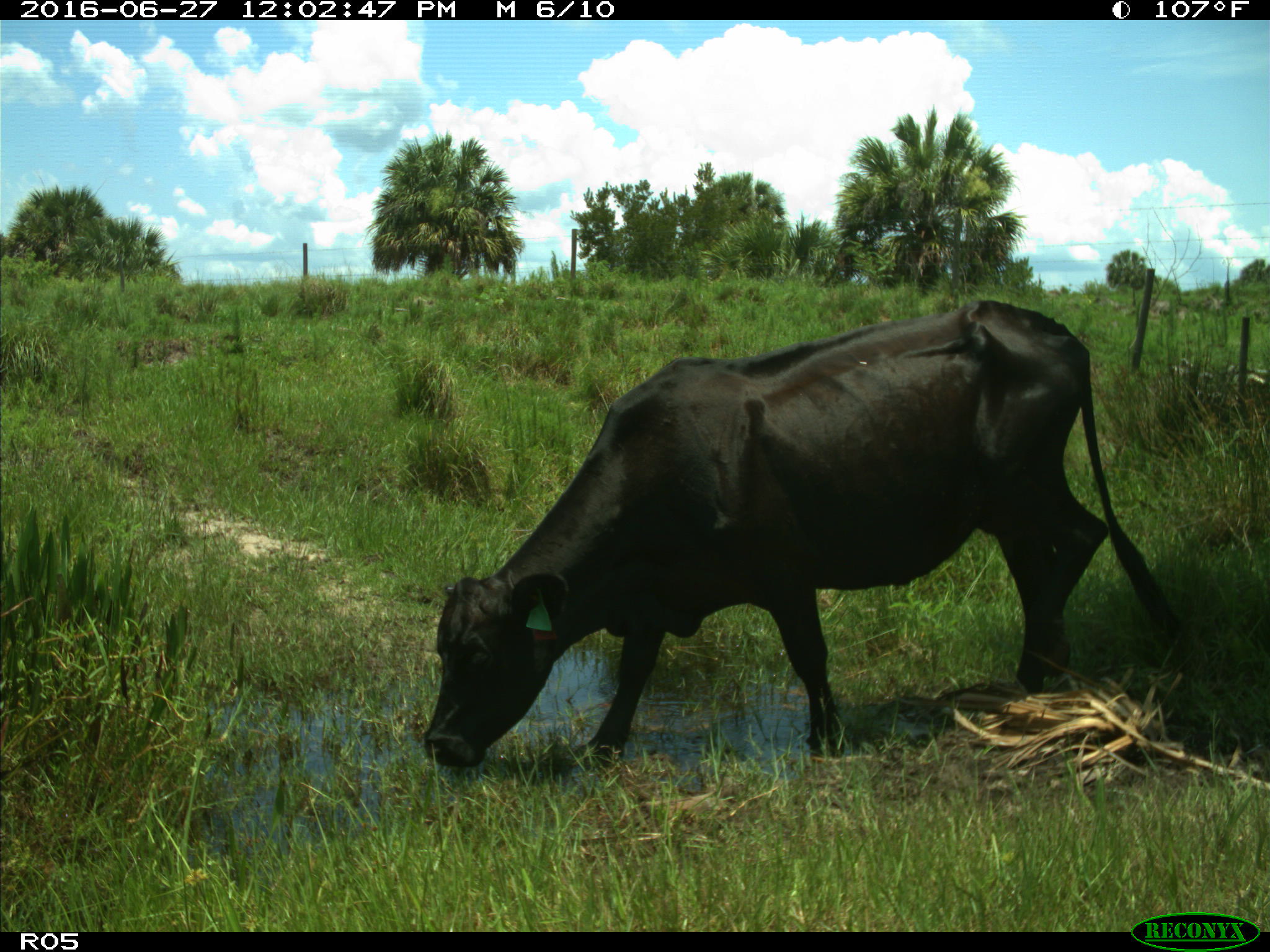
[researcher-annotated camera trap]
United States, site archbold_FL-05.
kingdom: Animalia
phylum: Chordata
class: Mammalia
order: Artiodactyla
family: Bovidae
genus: Bos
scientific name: Bos taurus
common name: domestic cow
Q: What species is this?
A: Bos taurus (domestic cow).